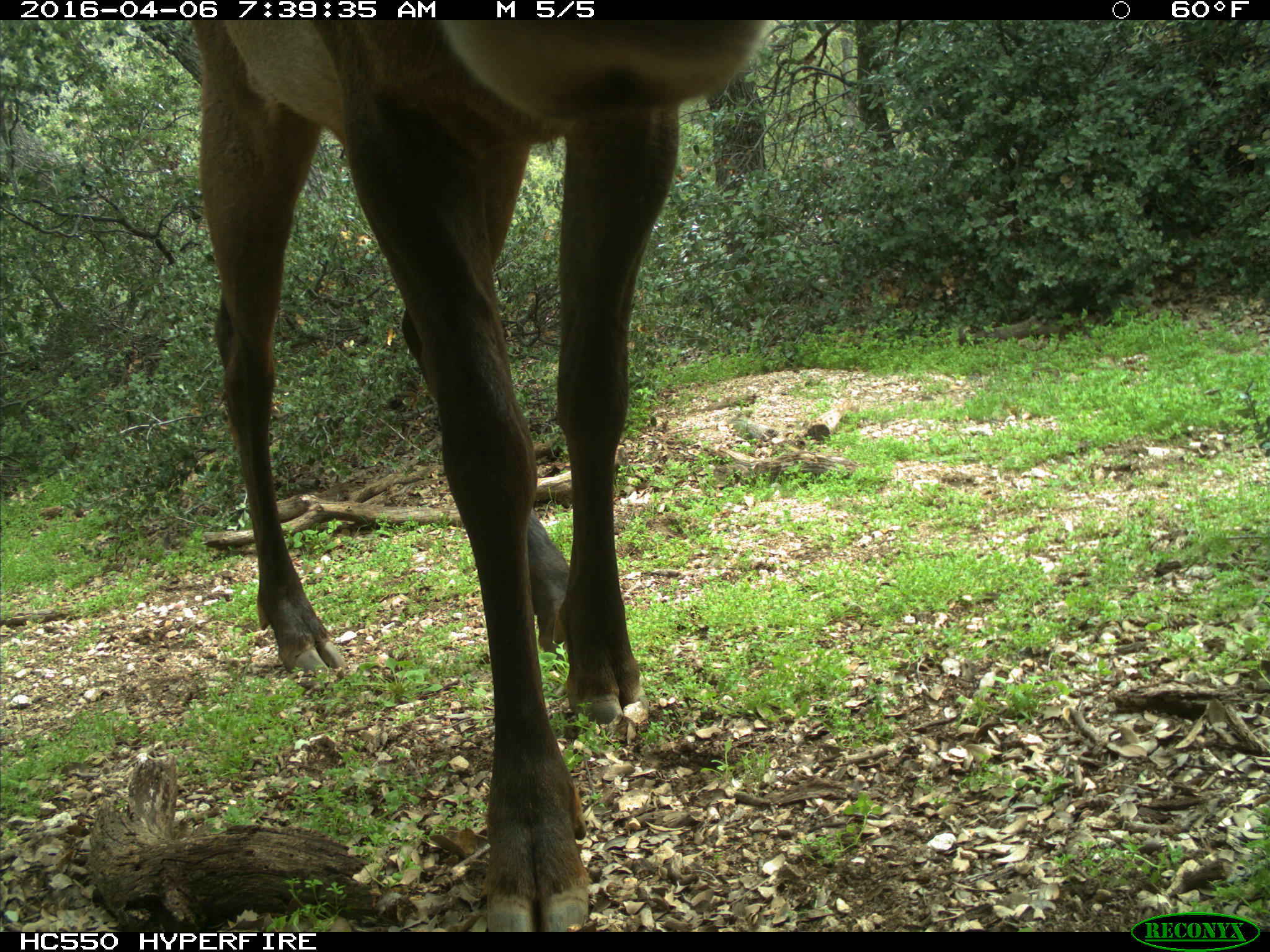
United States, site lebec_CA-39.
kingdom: Animalia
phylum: Chordata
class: Mammalia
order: Artiodactyla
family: Cervidae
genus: Cervus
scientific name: Cervus canadensis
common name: elk